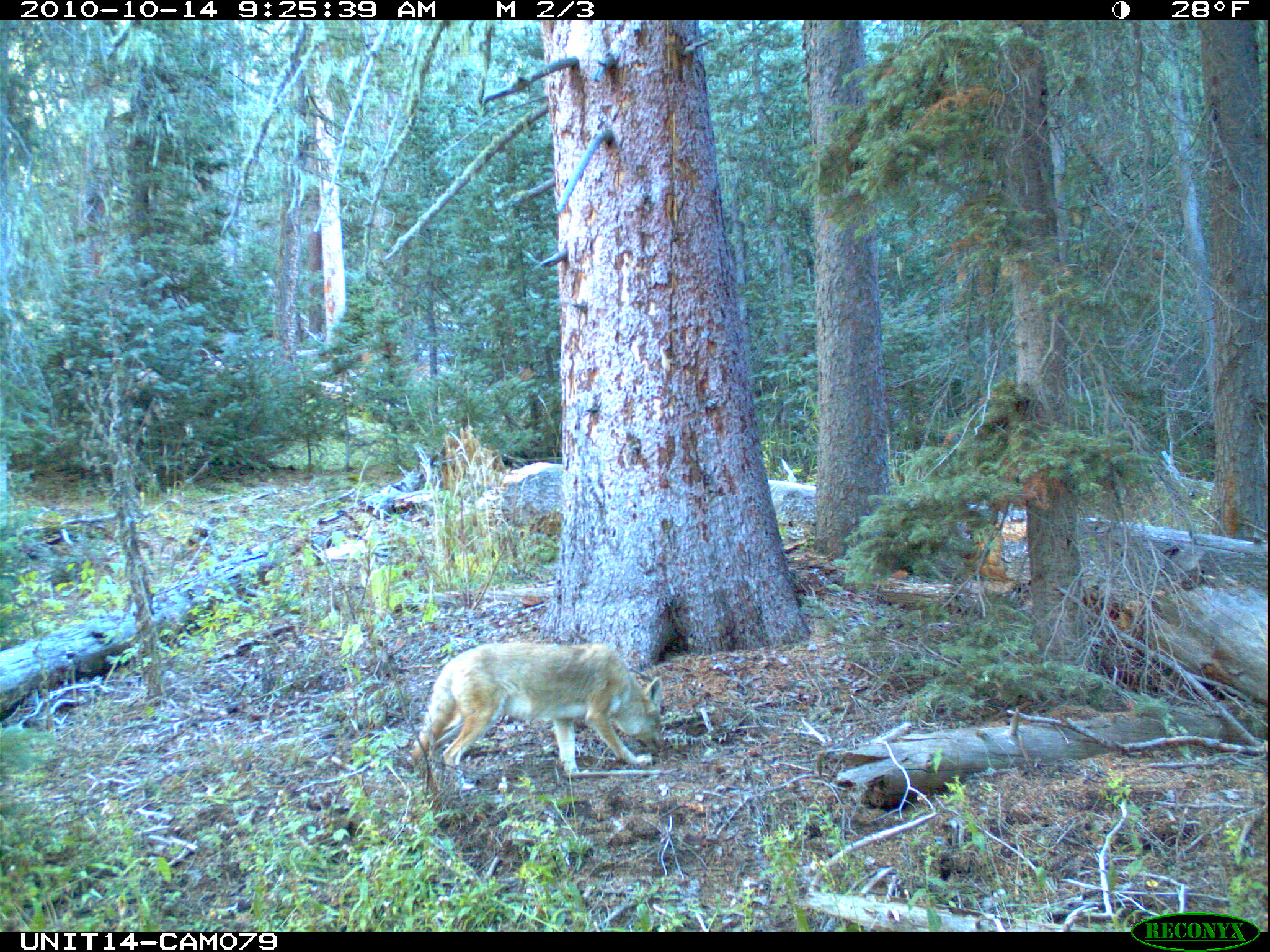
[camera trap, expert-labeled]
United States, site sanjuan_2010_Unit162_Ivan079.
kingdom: Animalia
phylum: Chordata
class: Mammalia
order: Carnivora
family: Canidae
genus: Canis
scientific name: Canis latrans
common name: coyote